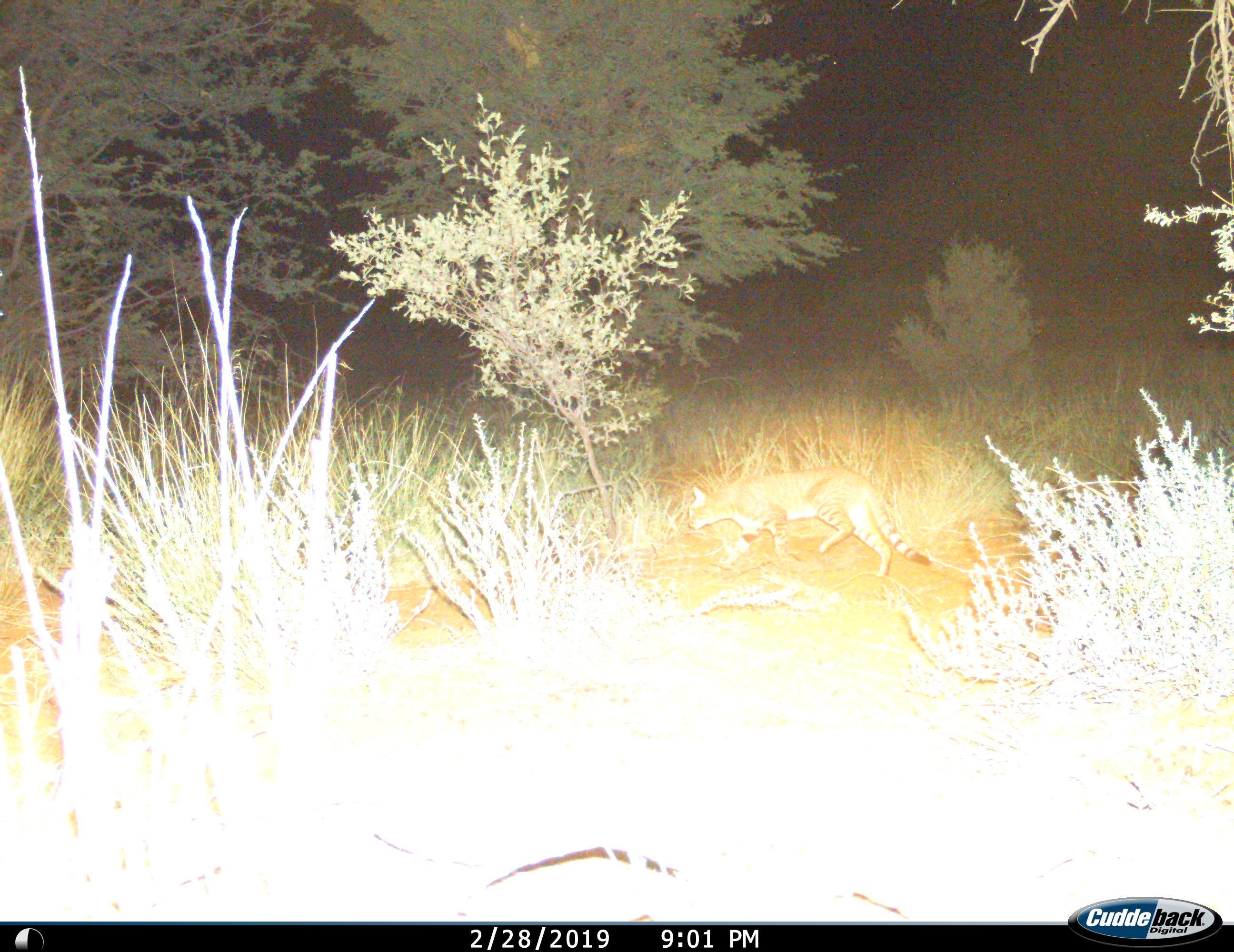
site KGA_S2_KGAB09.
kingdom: Animalia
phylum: Chordata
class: Mammalia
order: Carnivora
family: Felidae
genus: Felis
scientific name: Felis lybica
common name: african wild cat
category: africanwildcat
Africanwildcat (african wild cat) (Felis lybica), count 1. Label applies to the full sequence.